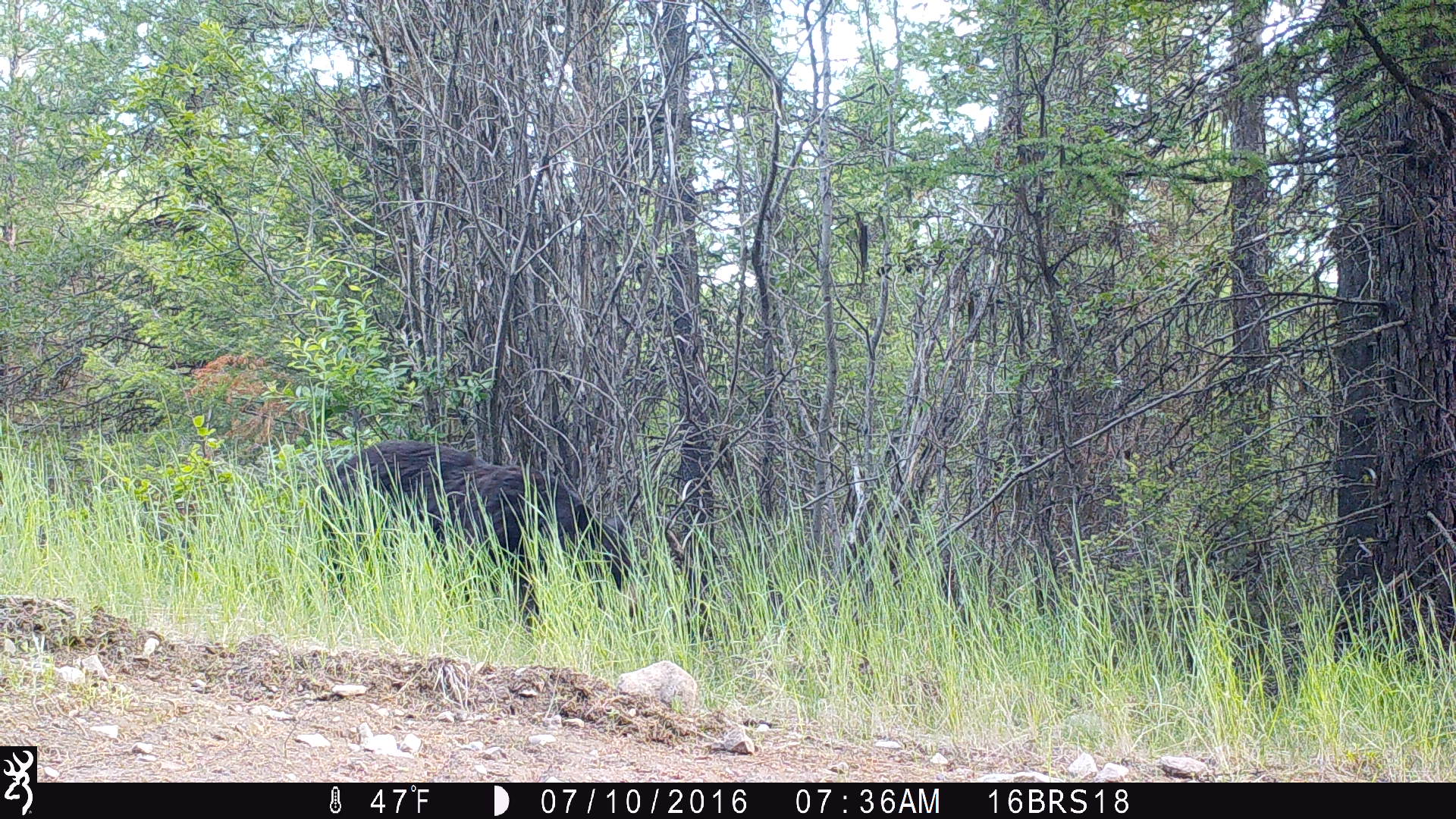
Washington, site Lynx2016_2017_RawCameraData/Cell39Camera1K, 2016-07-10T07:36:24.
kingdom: Animalia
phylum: Chordata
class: Mammalia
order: Carnivora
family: Ursidae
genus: Ursus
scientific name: Ursus americanus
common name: american black bear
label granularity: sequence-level